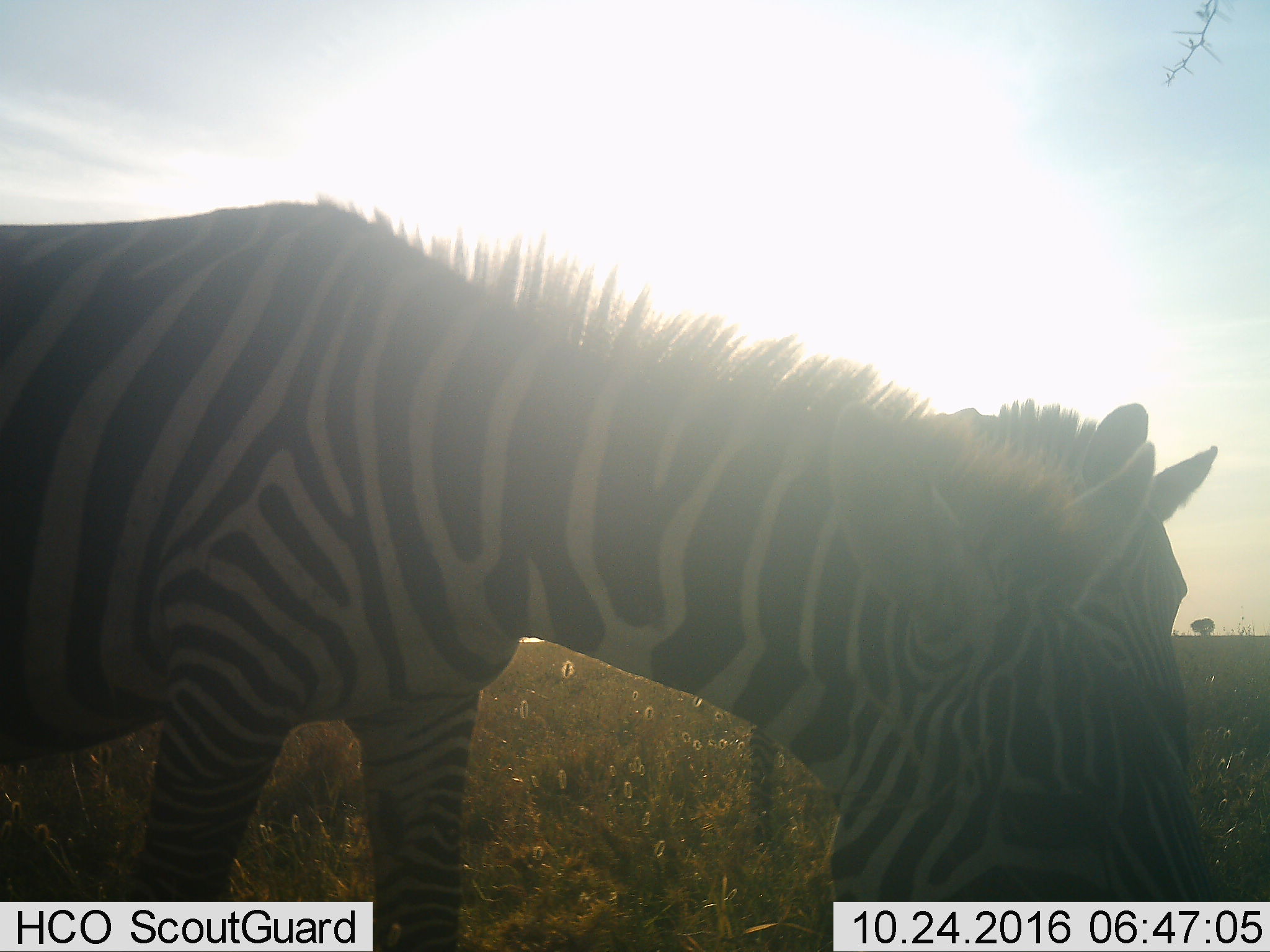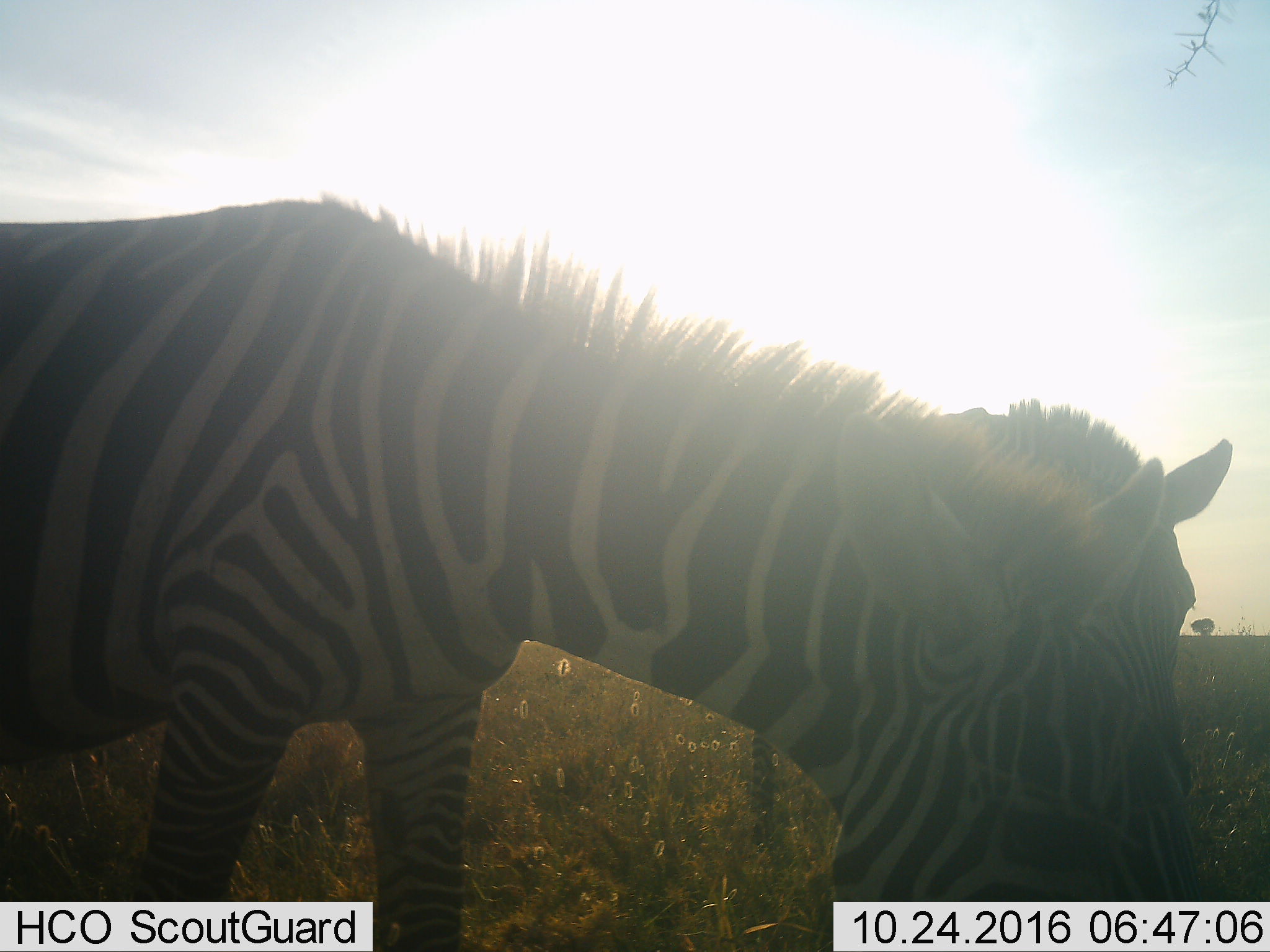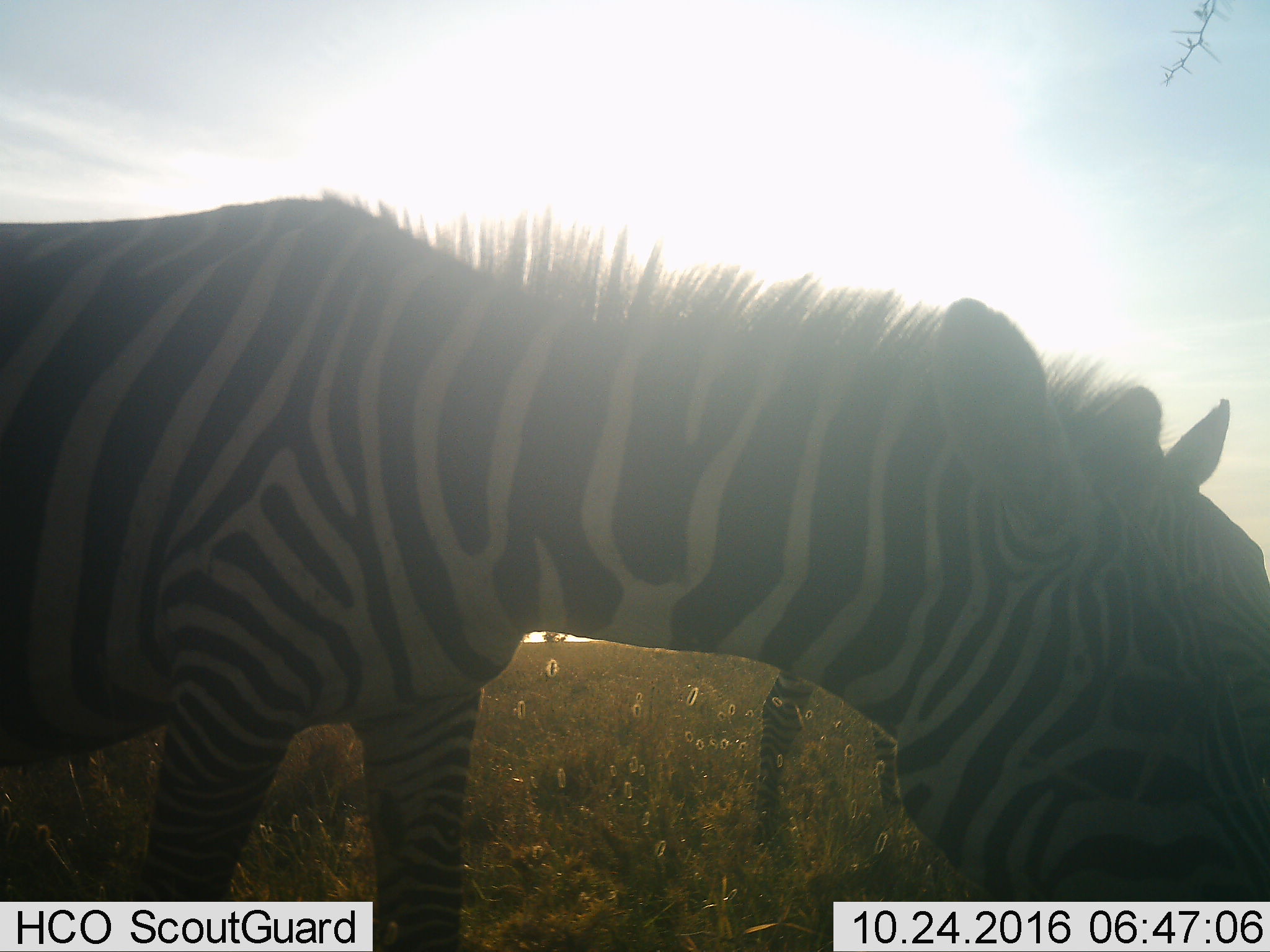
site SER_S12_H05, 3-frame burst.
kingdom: Animalia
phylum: Chordata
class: Mammalia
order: Perissodactyla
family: Equidae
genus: Equus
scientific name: Equus quagga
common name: plains zebra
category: zebraplains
Zebraplains (plains zebra) (Equus quagga), count 2. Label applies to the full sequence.